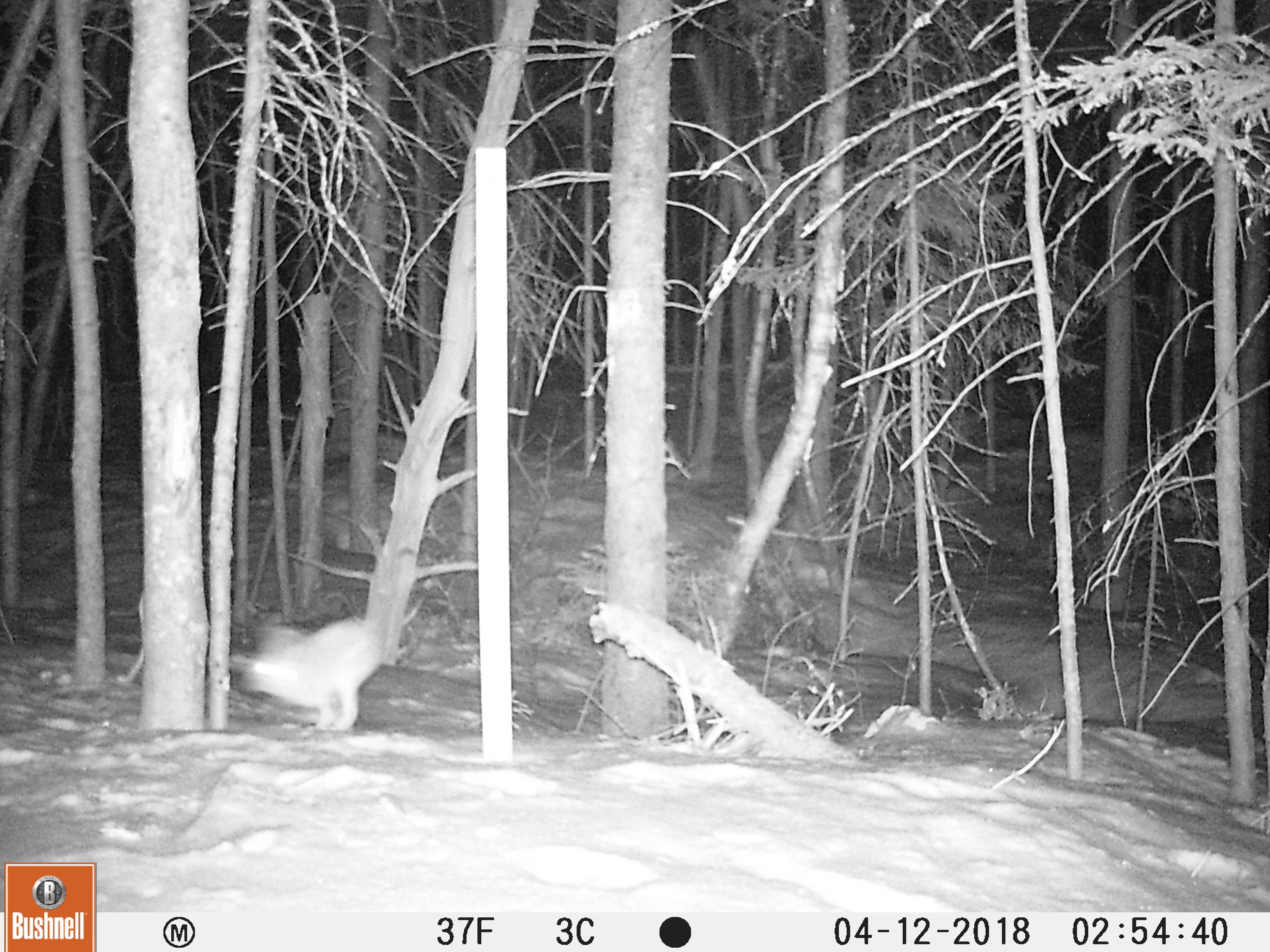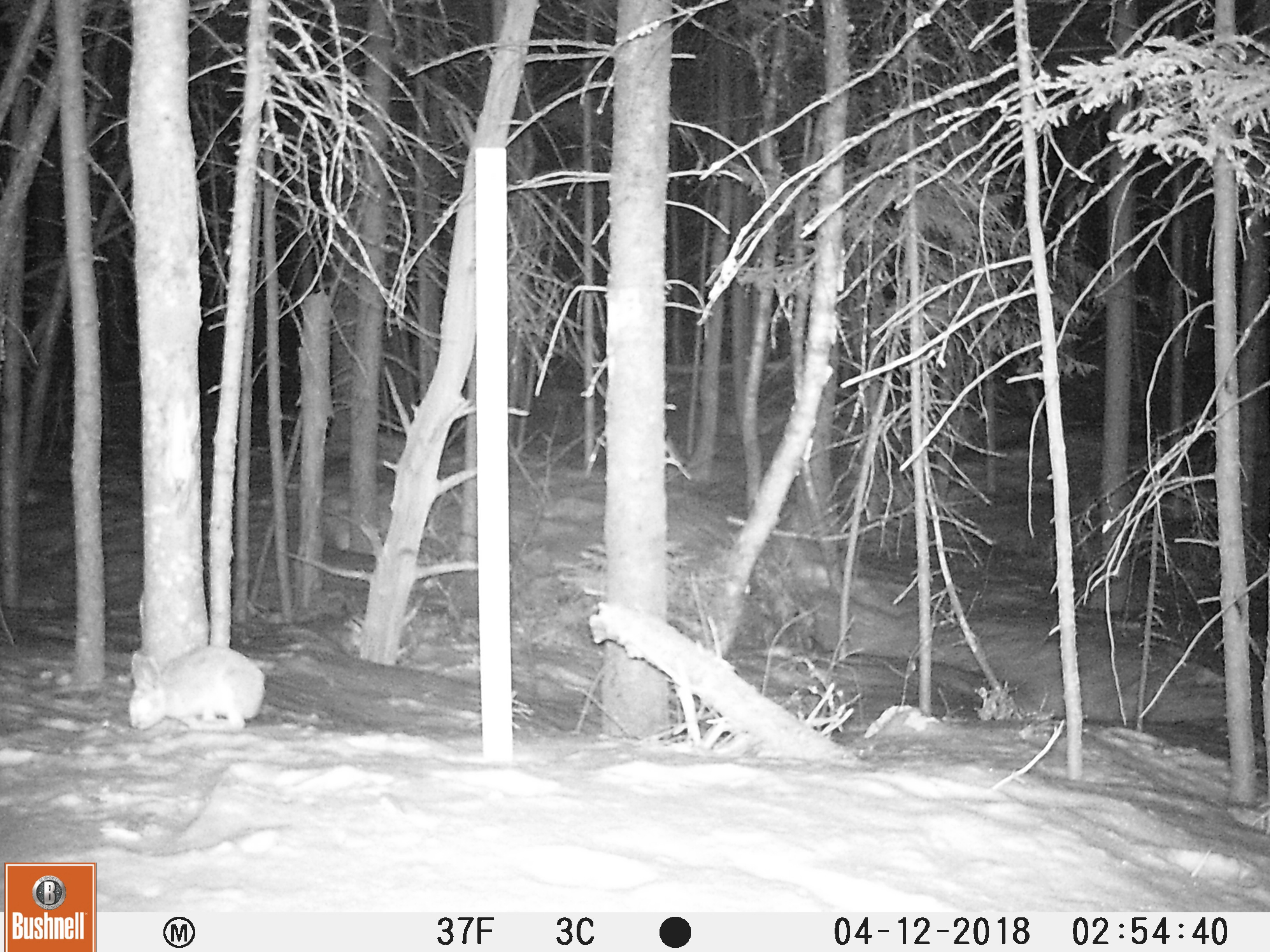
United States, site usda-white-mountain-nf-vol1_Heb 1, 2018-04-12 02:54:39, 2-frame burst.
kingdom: Animalia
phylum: Chordata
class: Mammalia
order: Lagomorpha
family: Leporidae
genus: Lepus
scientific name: Lepus americanus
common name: snowshoe hare